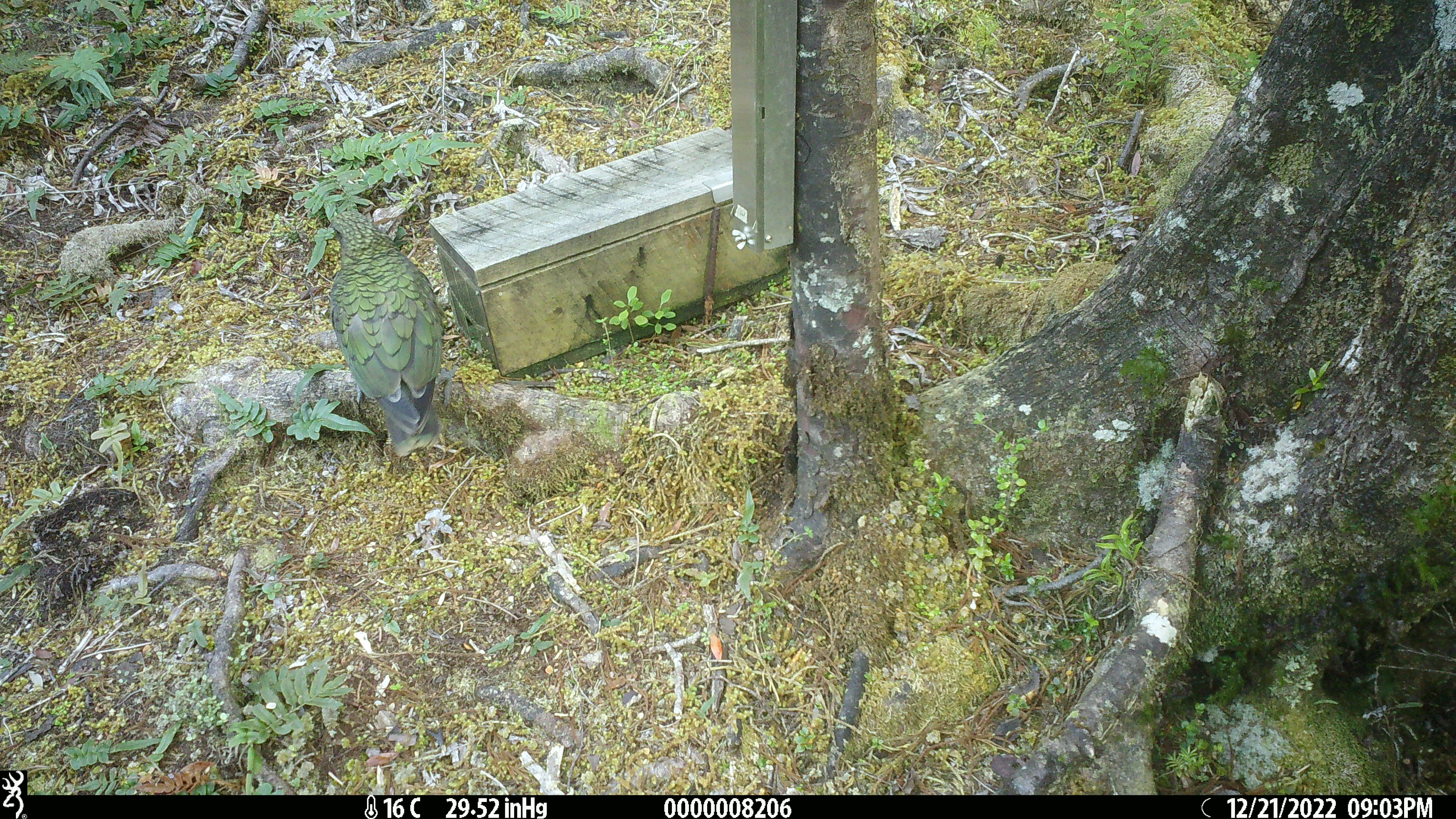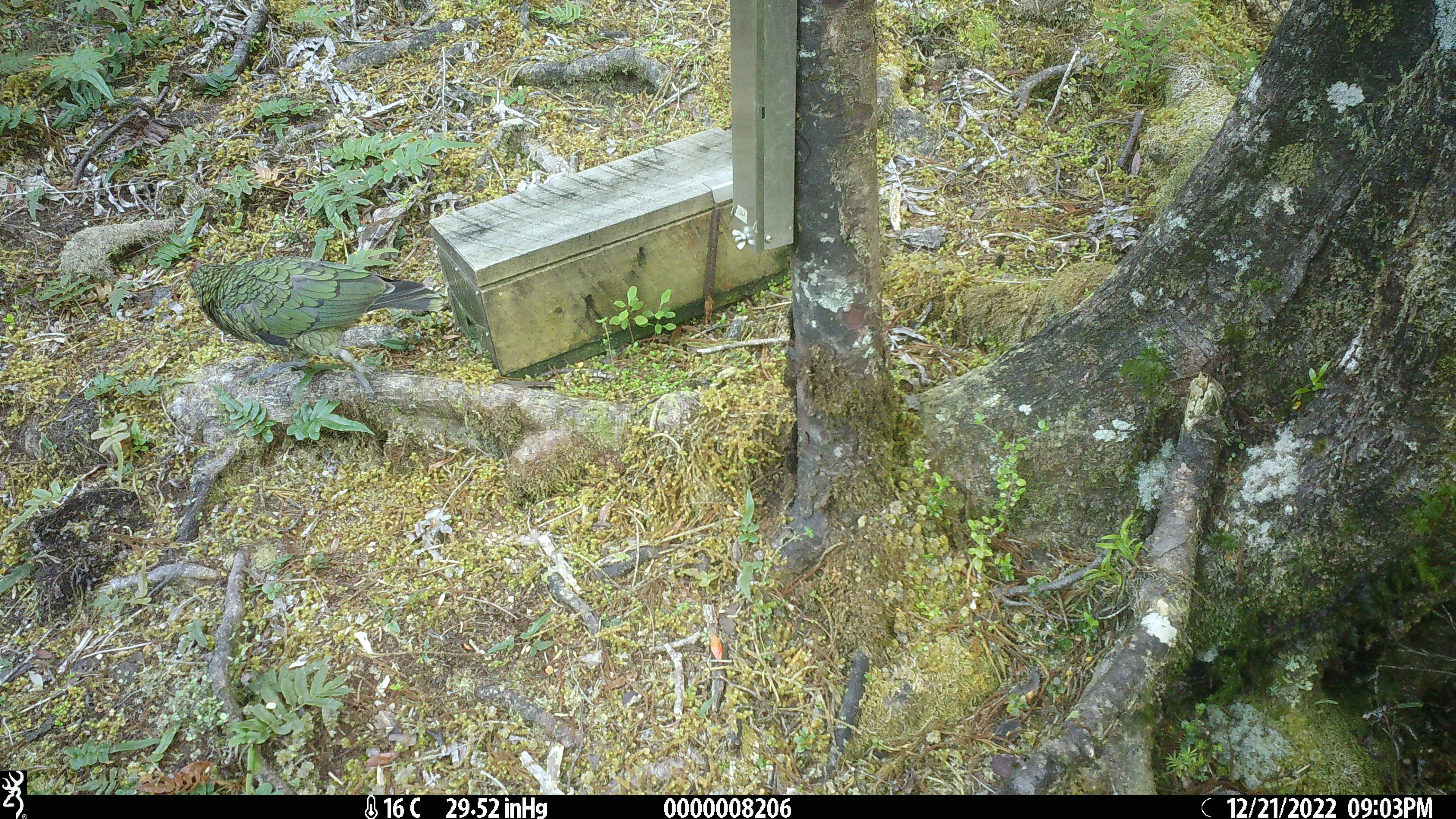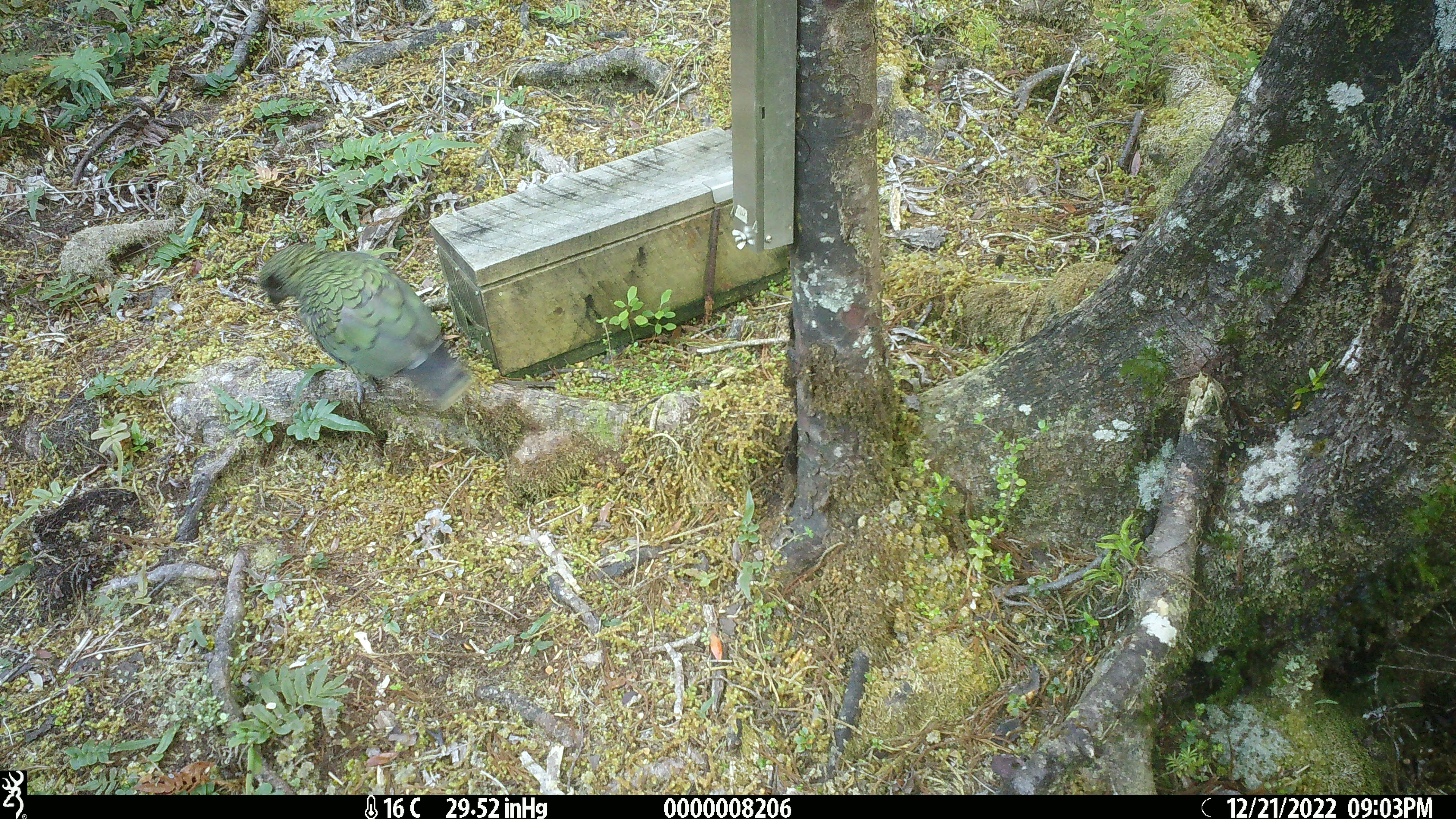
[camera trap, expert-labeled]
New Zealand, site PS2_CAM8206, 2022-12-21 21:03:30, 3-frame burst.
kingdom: Animalia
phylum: Chordata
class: Aves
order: Psittaciformes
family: Strigopidae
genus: Nestor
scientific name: Nestor notabilis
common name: kea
Kea (Nestor notabilis).